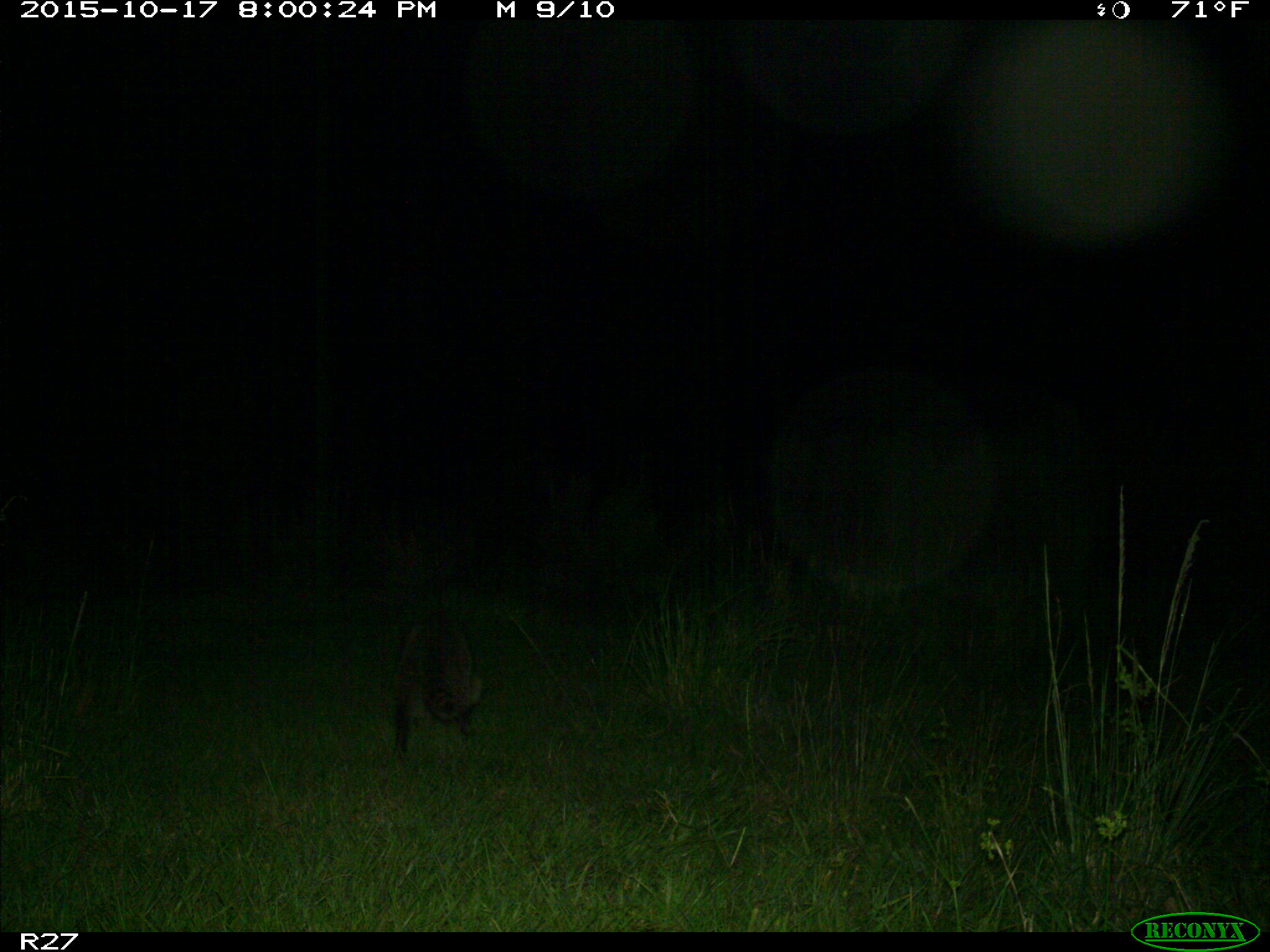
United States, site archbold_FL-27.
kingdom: Animalia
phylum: Chordata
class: Mammalia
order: Carnivora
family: Procyonidae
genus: Procyon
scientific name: Procyon lotor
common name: common raccoon